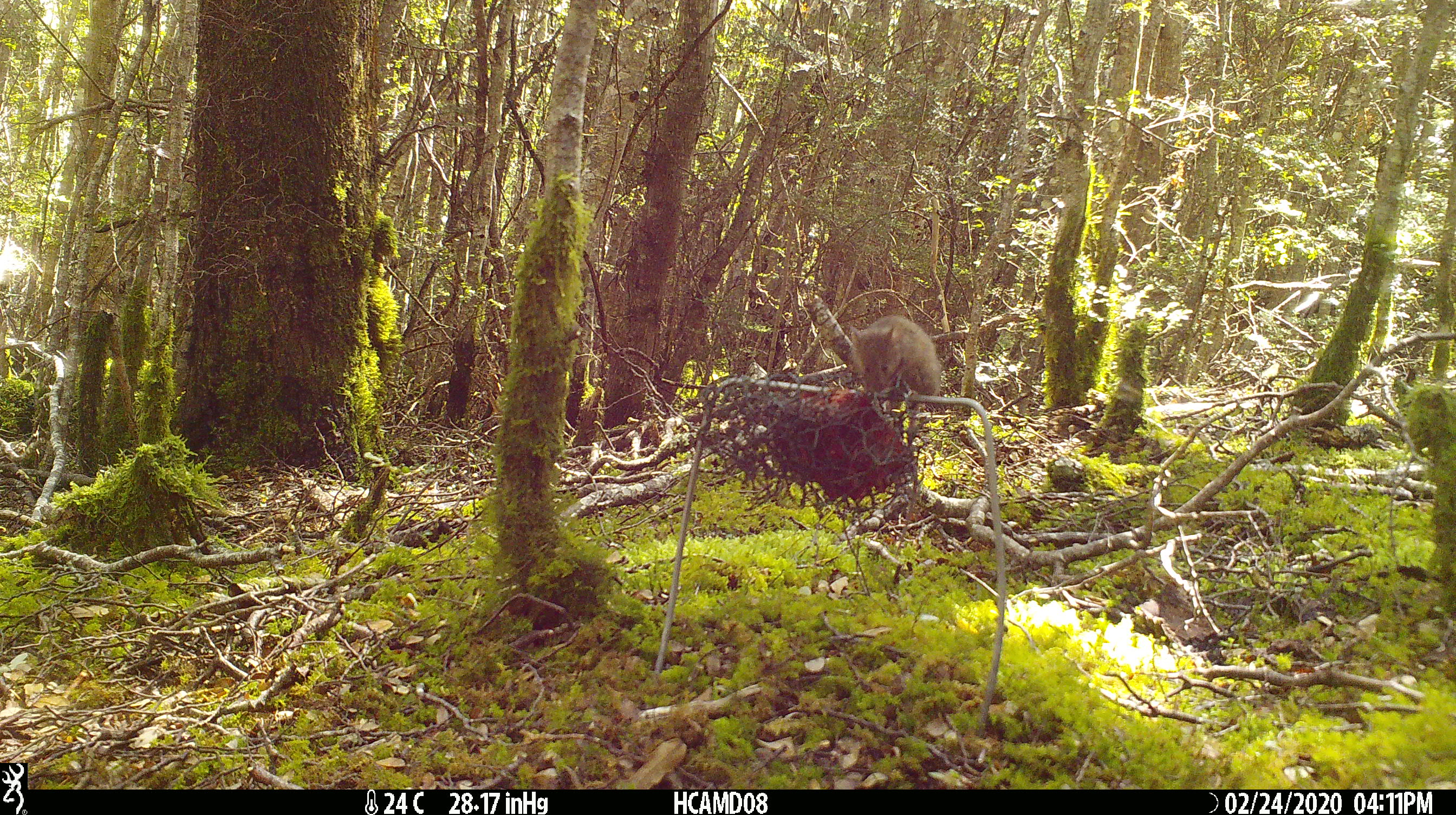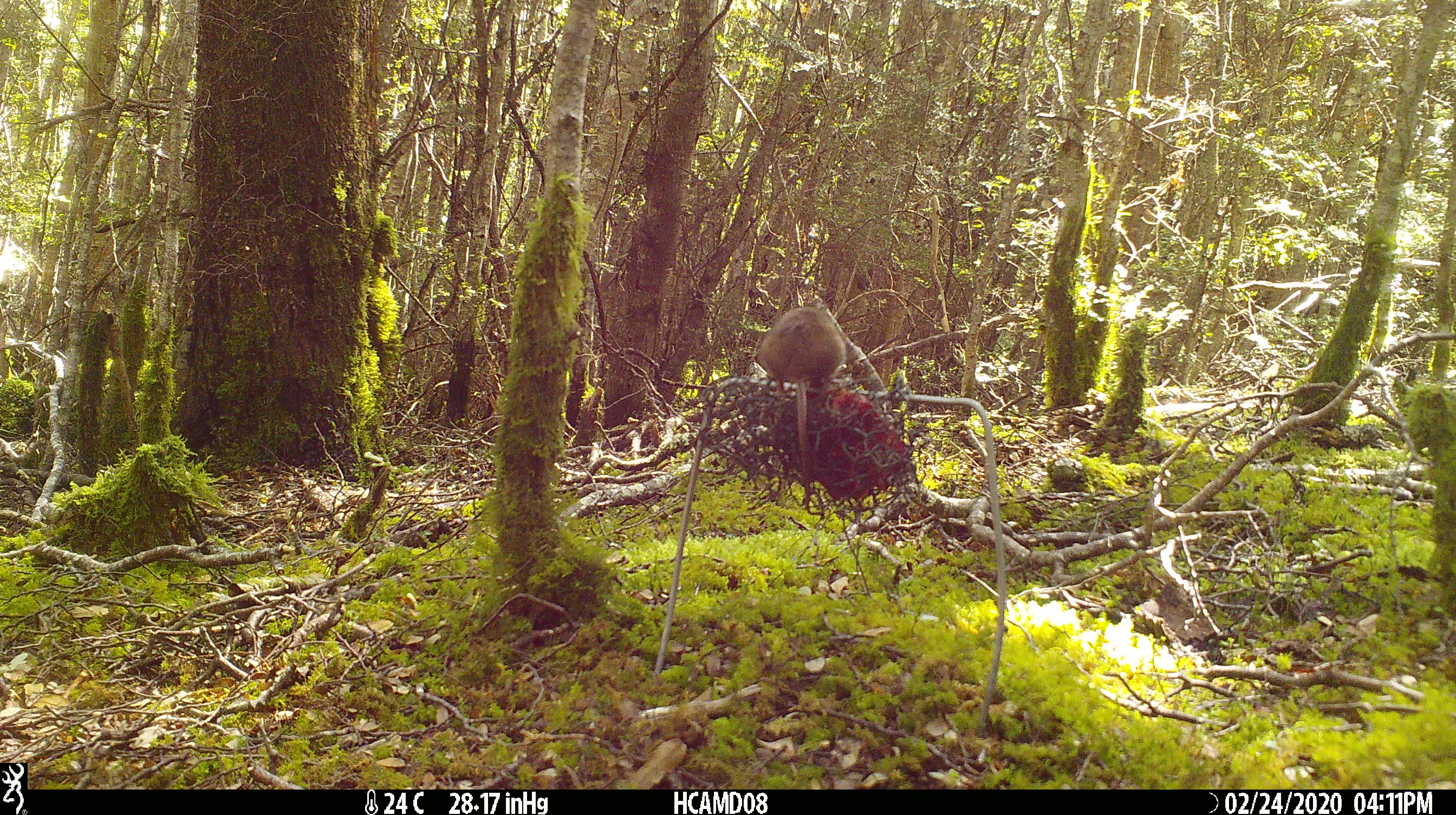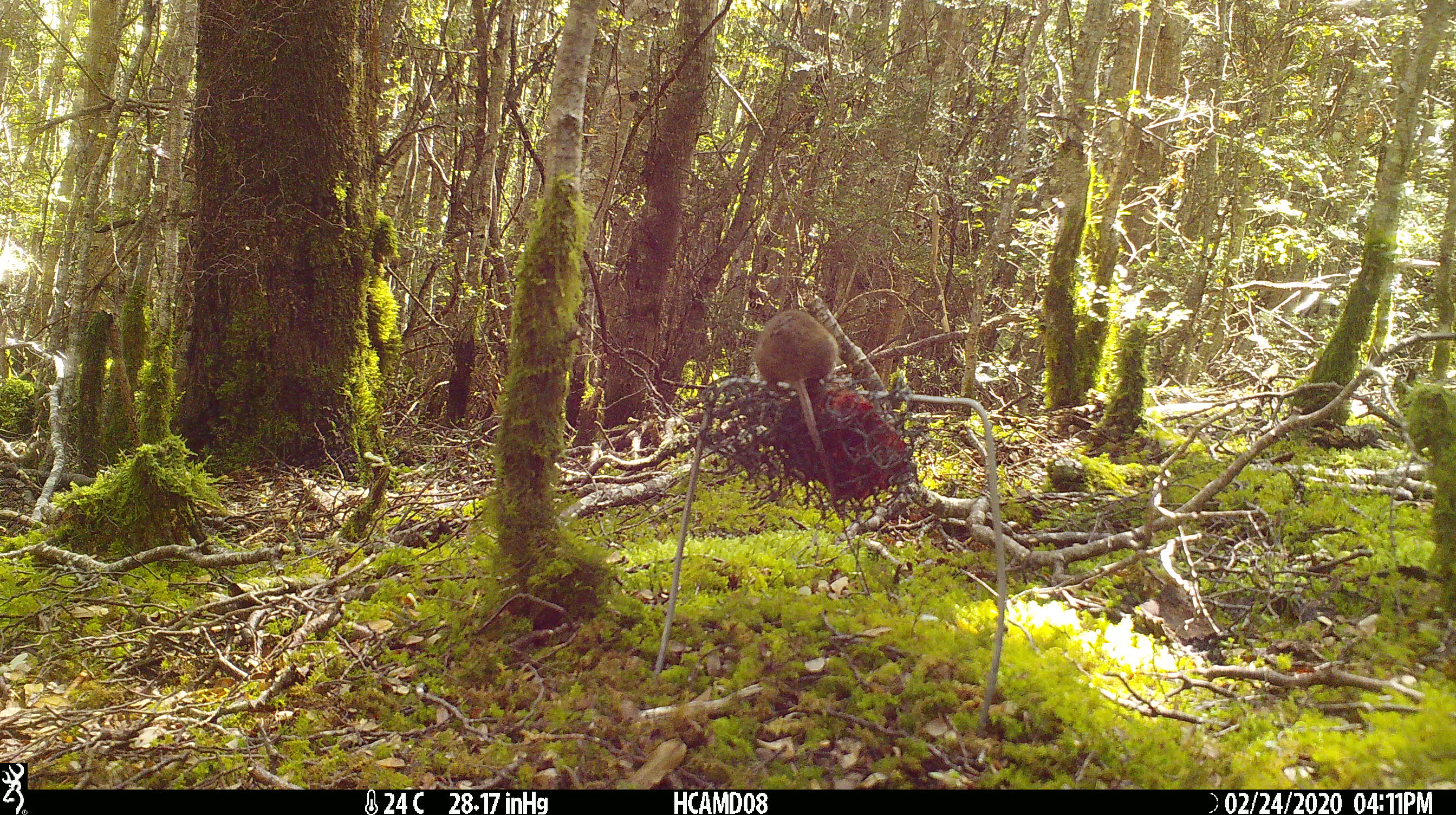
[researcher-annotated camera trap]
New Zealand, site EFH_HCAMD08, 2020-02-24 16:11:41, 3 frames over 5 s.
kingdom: Animalia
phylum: Chordata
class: Mammalia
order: Rodentia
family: Muridae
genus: Mus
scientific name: Mus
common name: mouse